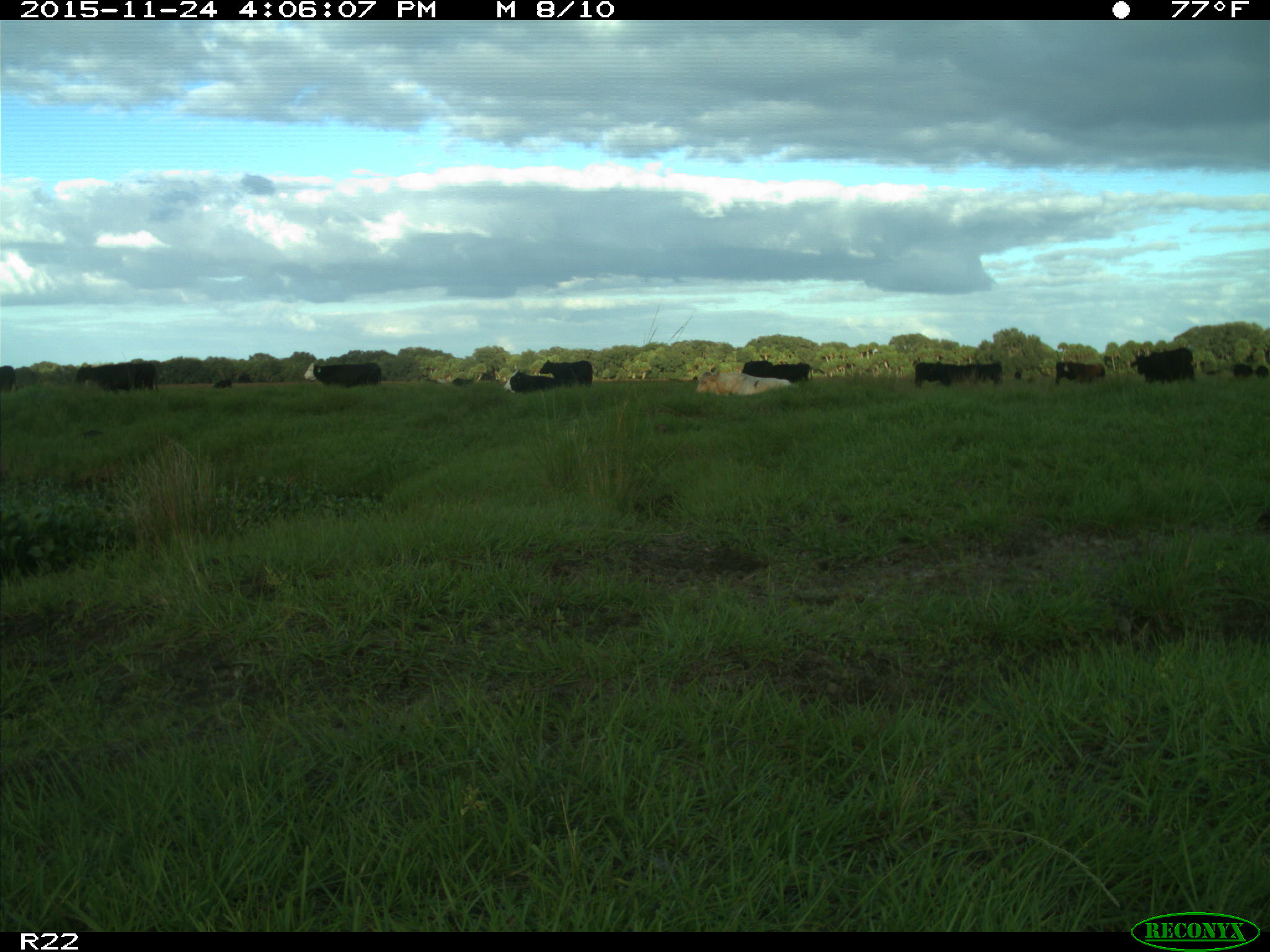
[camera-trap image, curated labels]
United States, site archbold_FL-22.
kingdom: Animalia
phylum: Chordata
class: Mammalia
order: Artiodactyla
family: Bovidae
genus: Bos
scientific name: Bos taurus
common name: domestic cow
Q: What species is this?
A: Bos taurus (domestic cow).